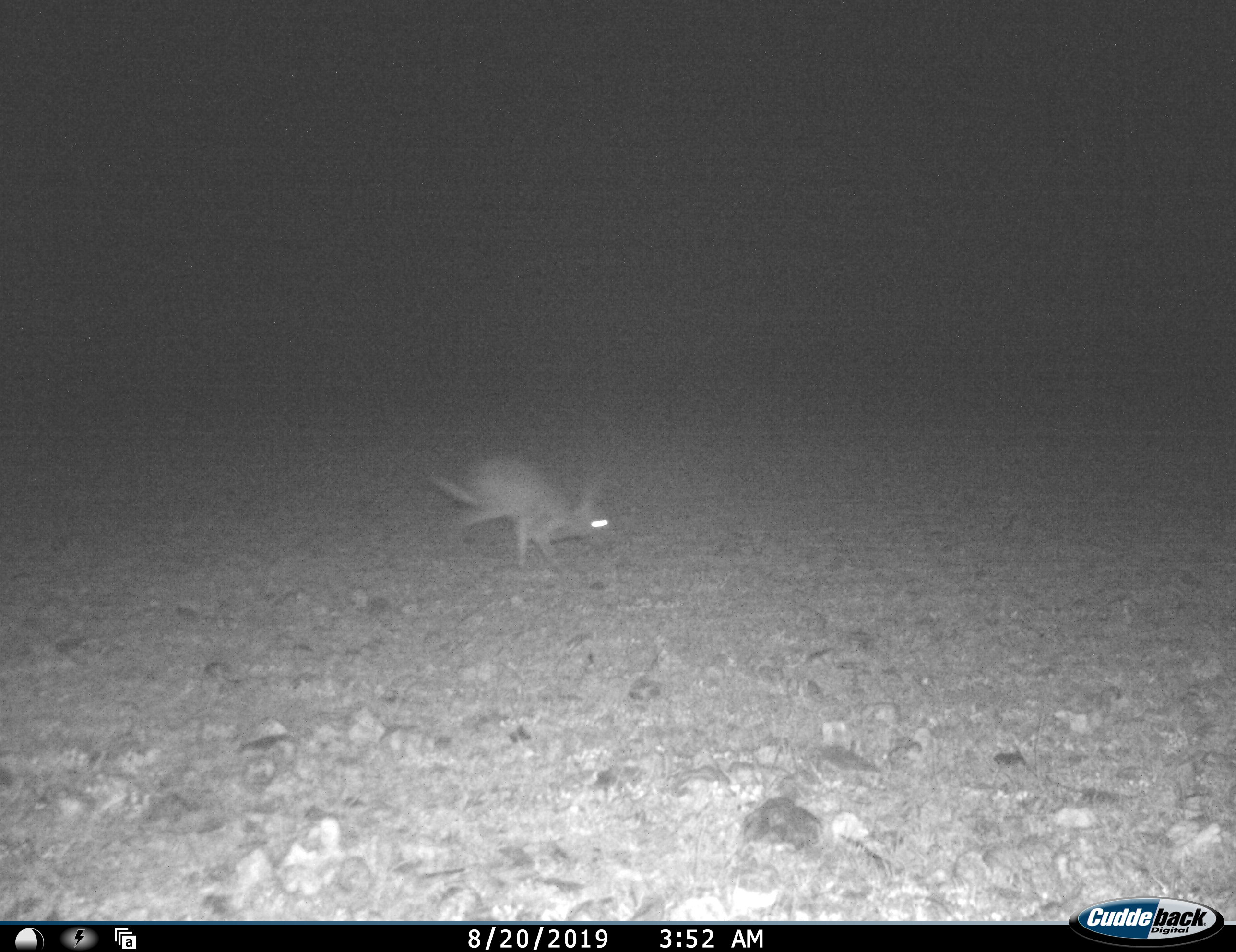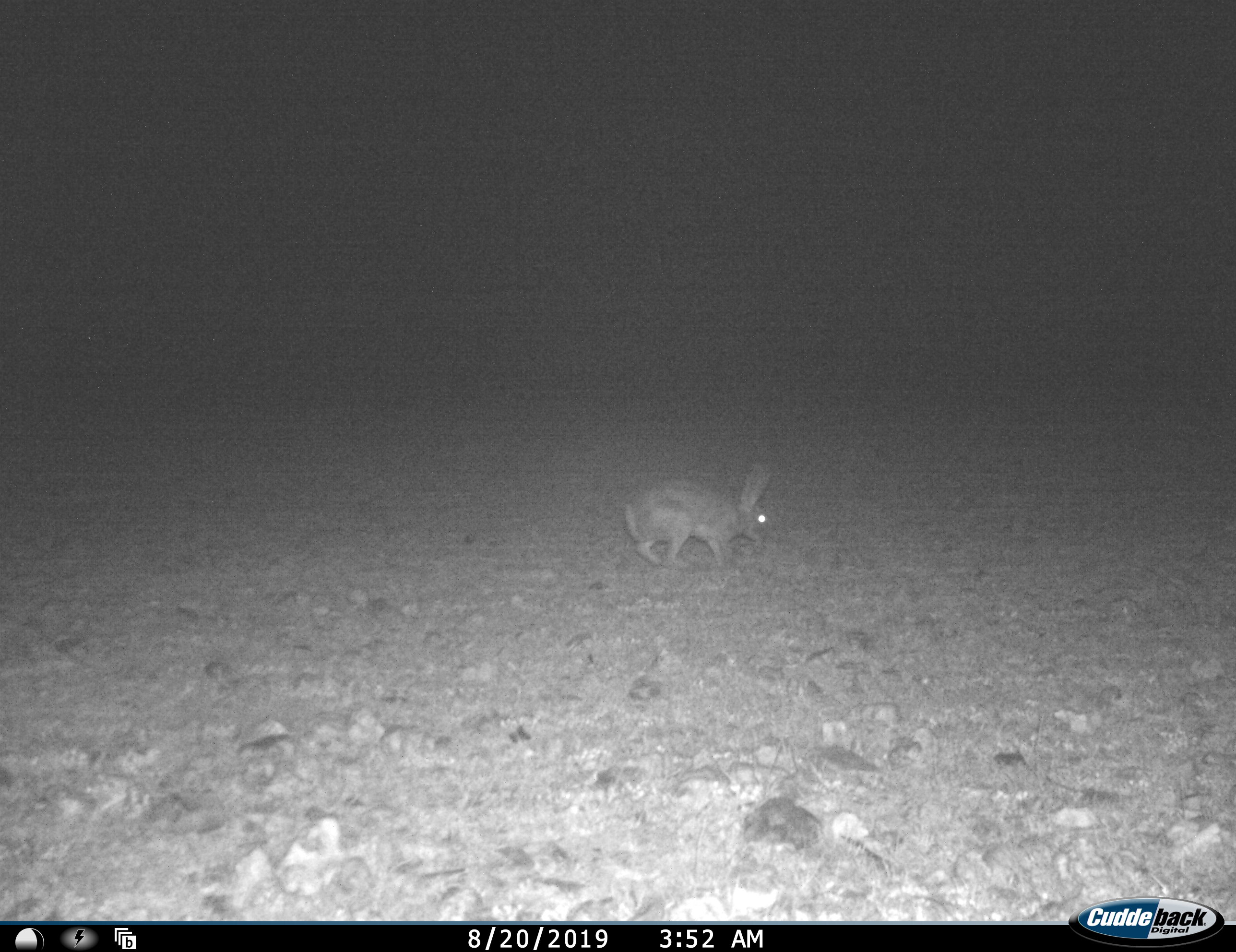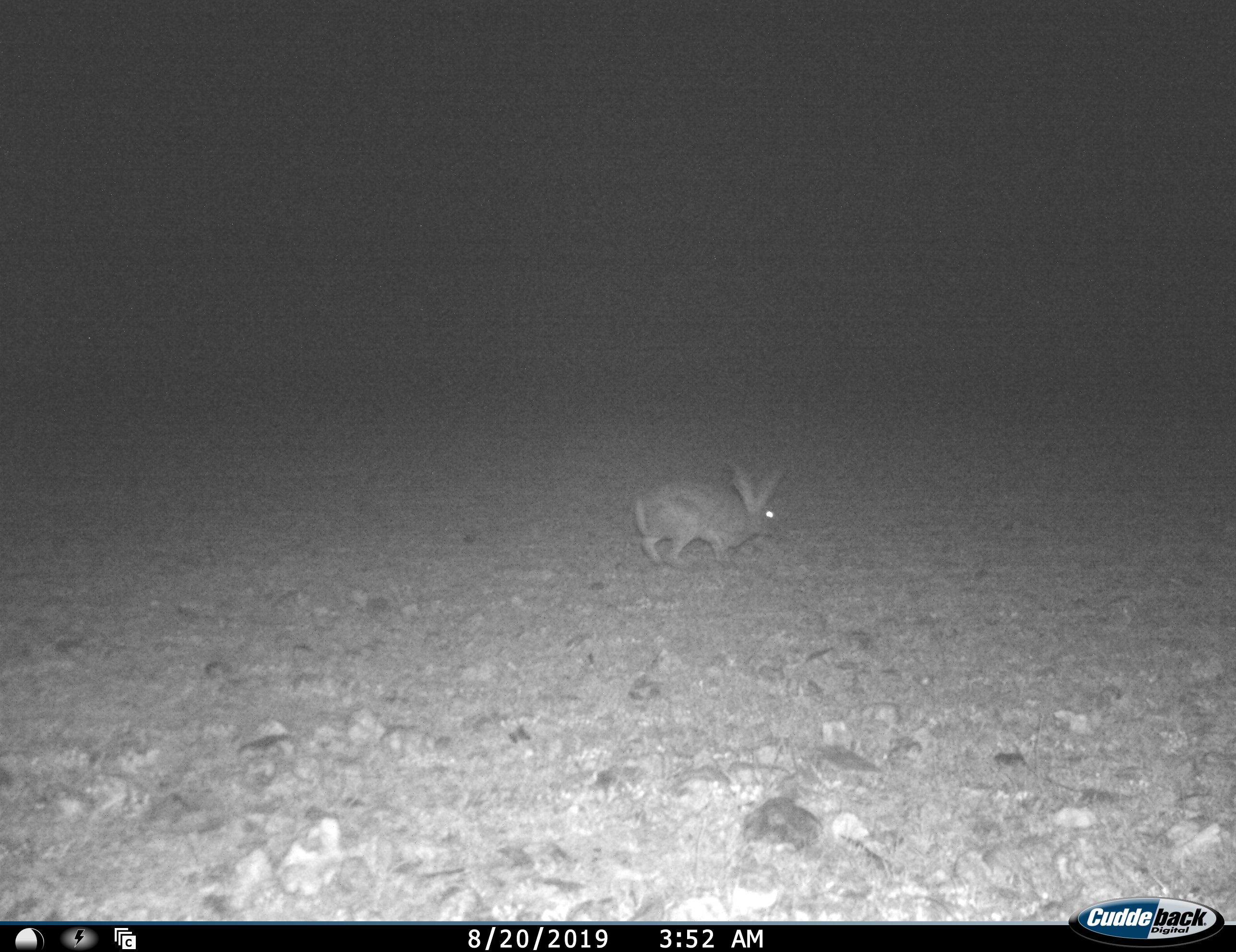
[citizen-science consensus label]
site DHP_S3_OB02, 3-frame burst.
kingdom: Animalia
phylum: Chordata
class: Mammalia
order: Lagomorpha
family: Leporidae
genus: Lepus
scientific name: Lepus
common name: hare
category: hareunknown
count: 1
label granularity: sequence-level